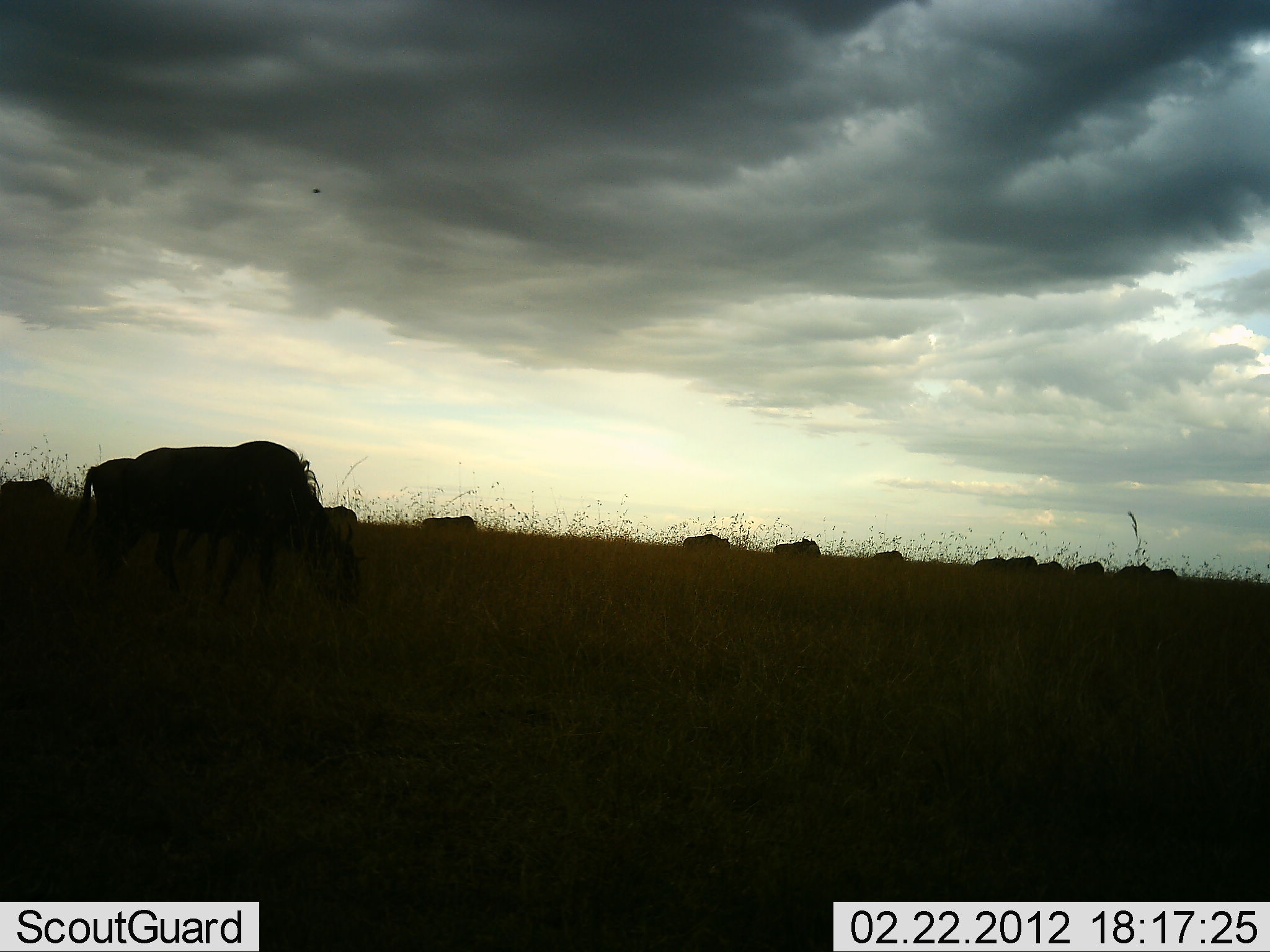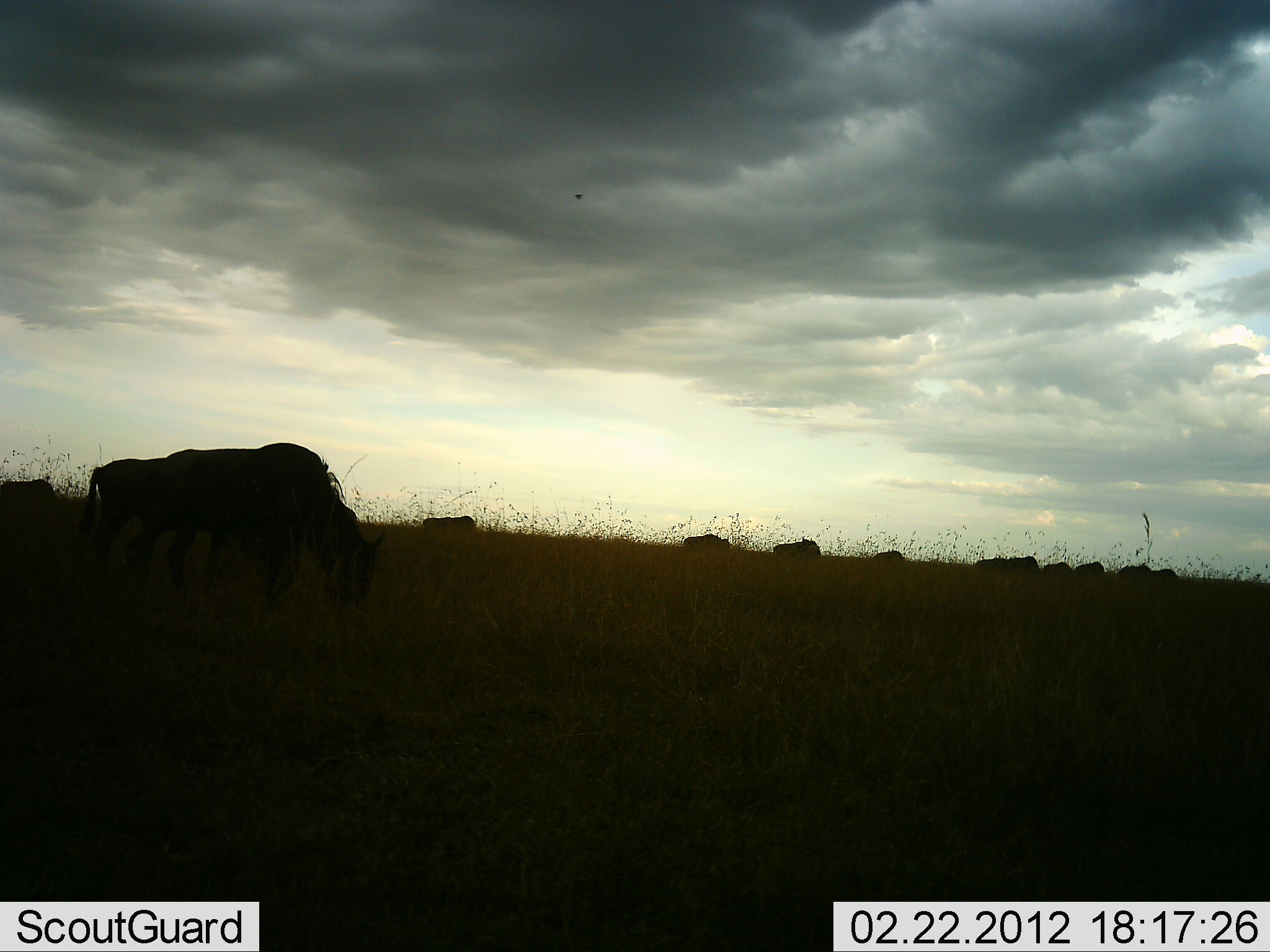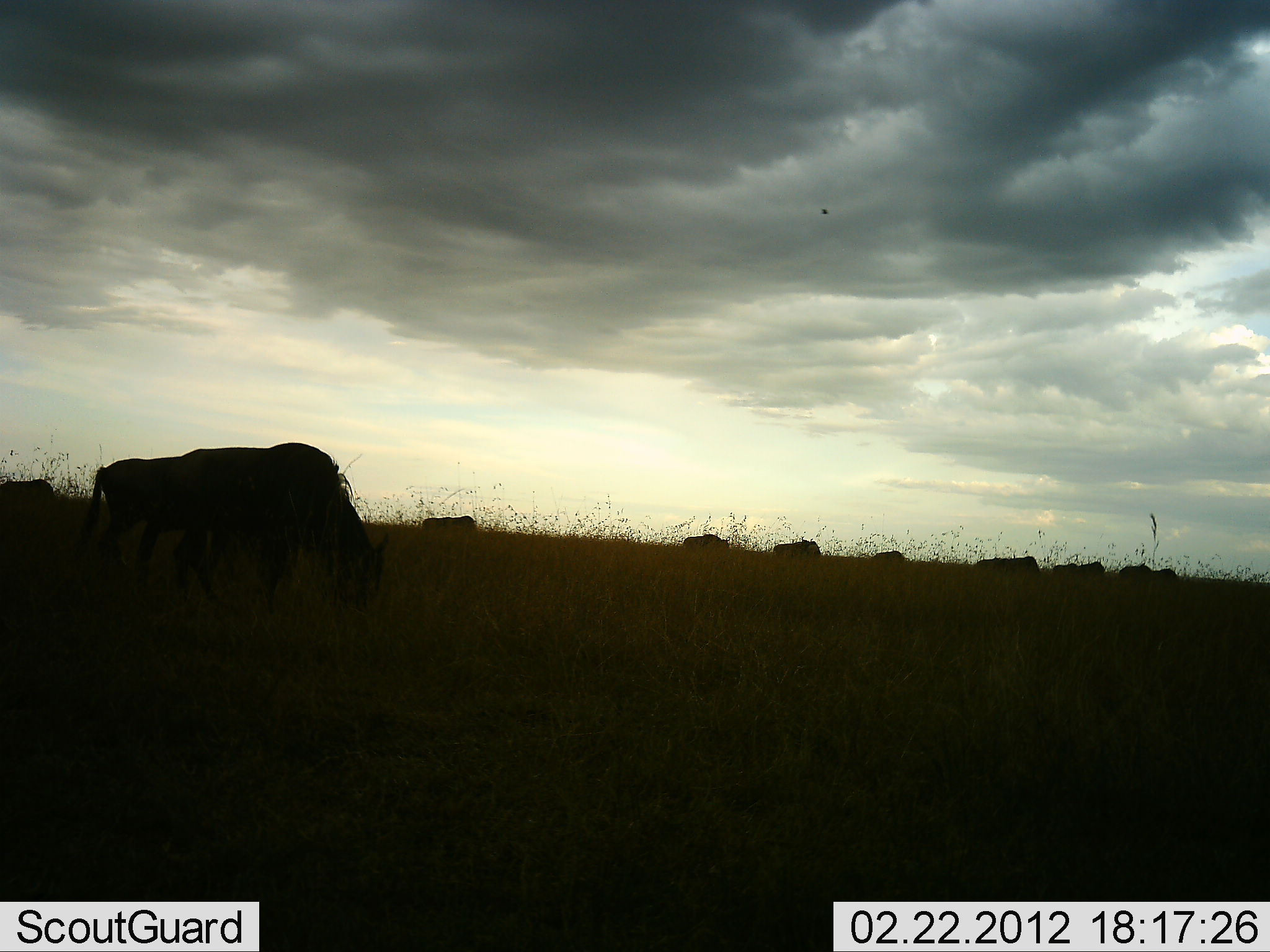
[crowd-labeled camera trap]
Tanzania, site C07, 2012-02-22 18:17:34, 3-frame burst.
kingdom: Animalia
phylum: Chordata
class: Mammalia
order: Artiodactyla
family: Bovidae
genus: Connochaetes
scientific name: Connochaetes taurinus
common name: blue wildebeest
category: wildebeest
Wildebeest (blue wildebeest) (Connochaetes taurinus), count 11-50. Behavior (volunteer vote fractions): standing 38%, resting 12%, moving 33%, interacting 0%. Young present (vote fraction): 0%. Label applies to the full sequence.